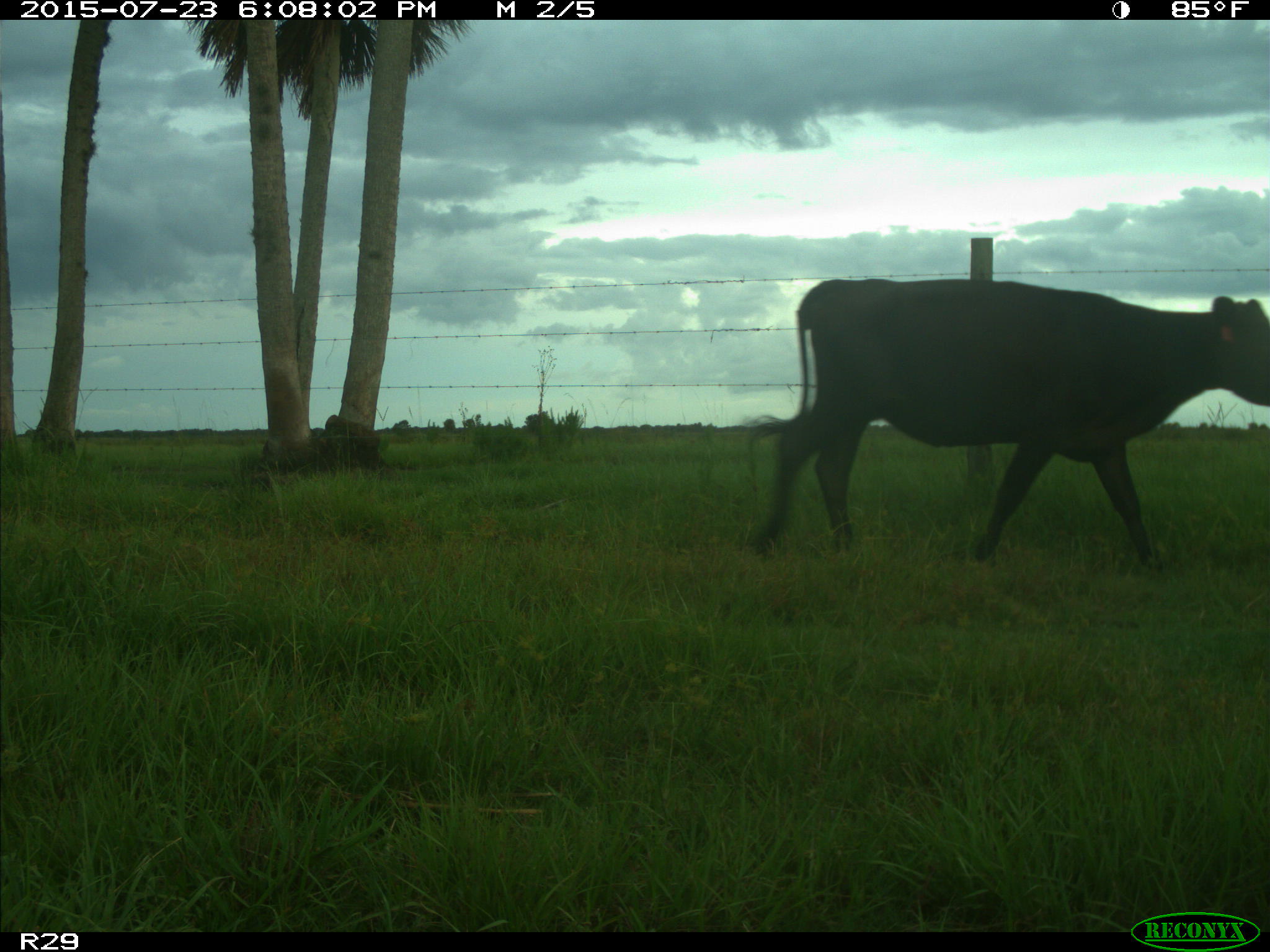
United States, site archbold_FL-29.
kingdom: Animalia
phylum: Chordata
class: Mammalia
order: Artiodactyla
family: Bovidae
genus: Bos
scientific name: Bos taurus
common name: domestic cow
Bos taurus (domestic cow).